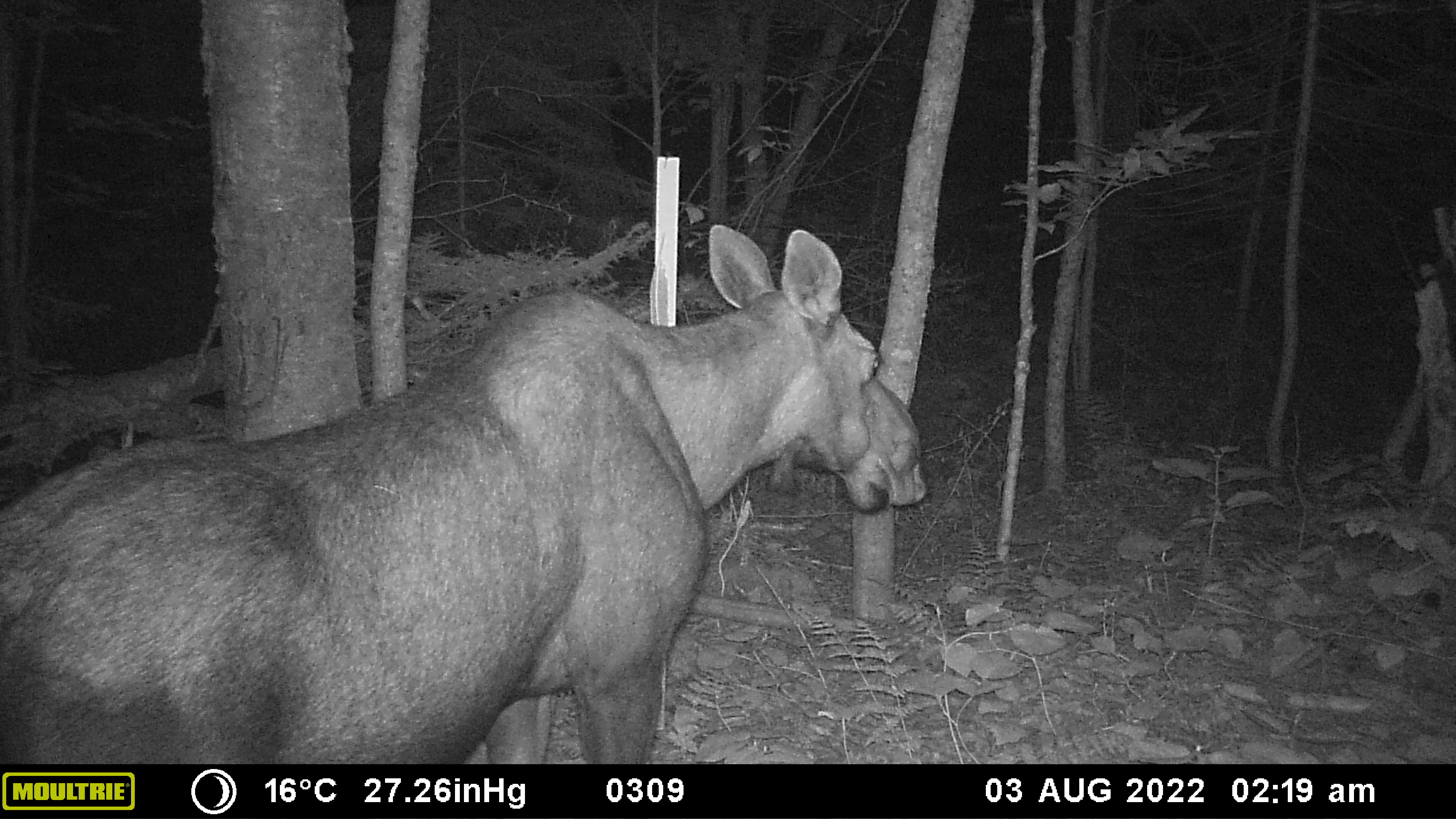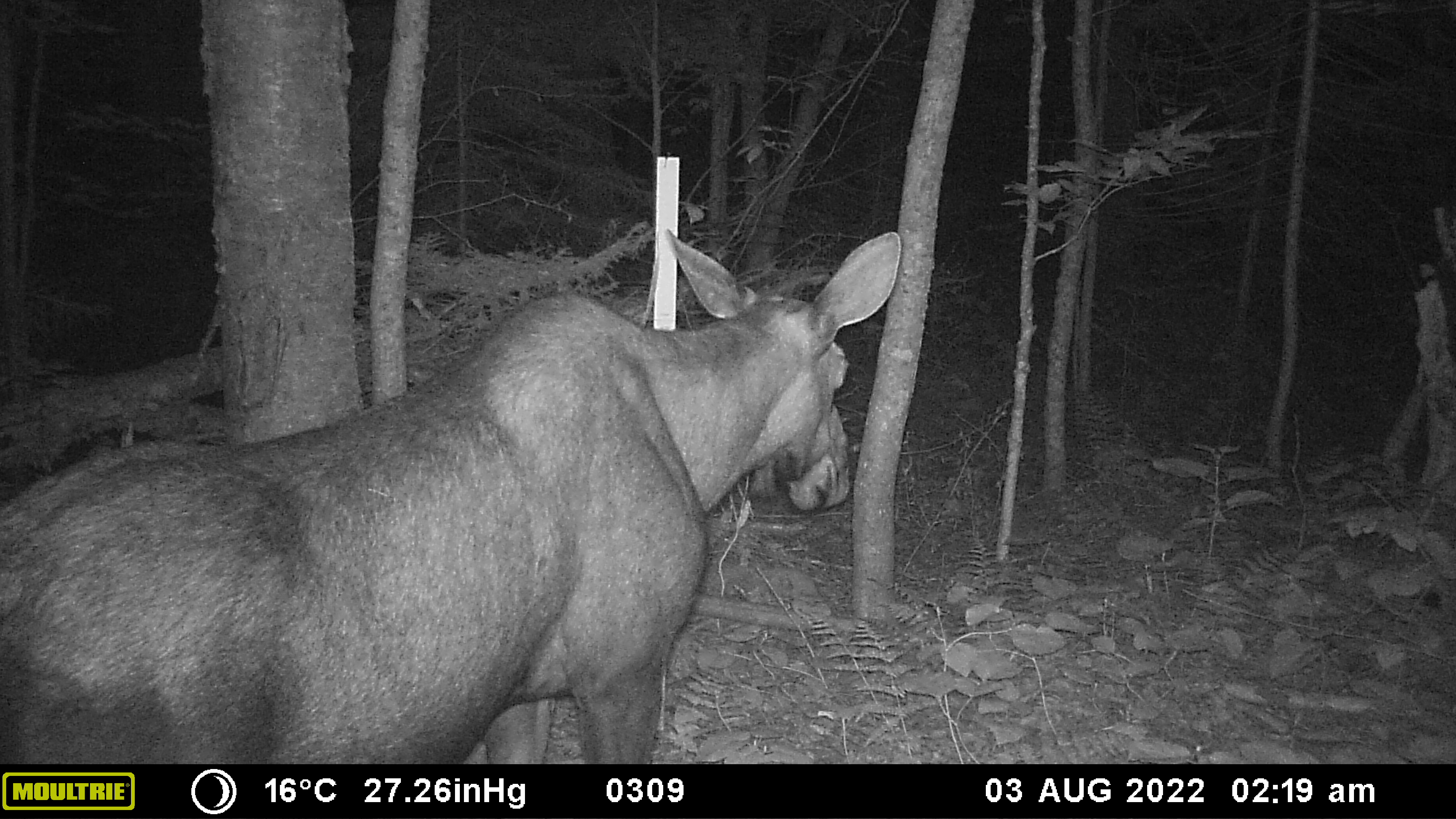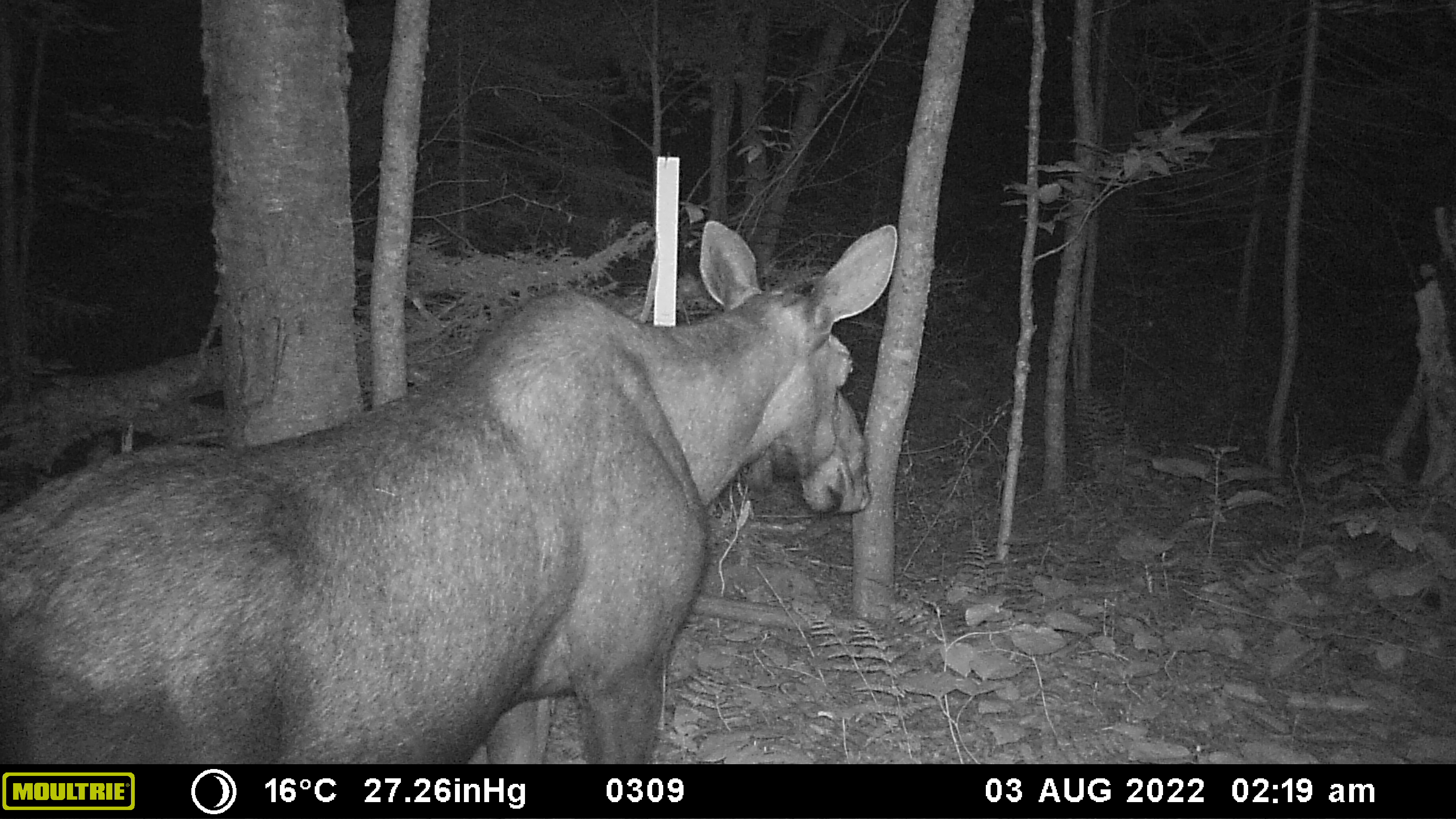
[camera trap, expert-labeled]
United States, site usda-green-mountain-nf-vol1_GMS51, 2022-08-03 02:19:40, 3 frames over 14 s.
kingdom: Animalia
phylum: Chordata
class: Mammalia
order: Artiodactyla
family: Cervidae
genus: Alces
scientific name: Alces alces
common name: moose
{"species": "moose (Alces alces)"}